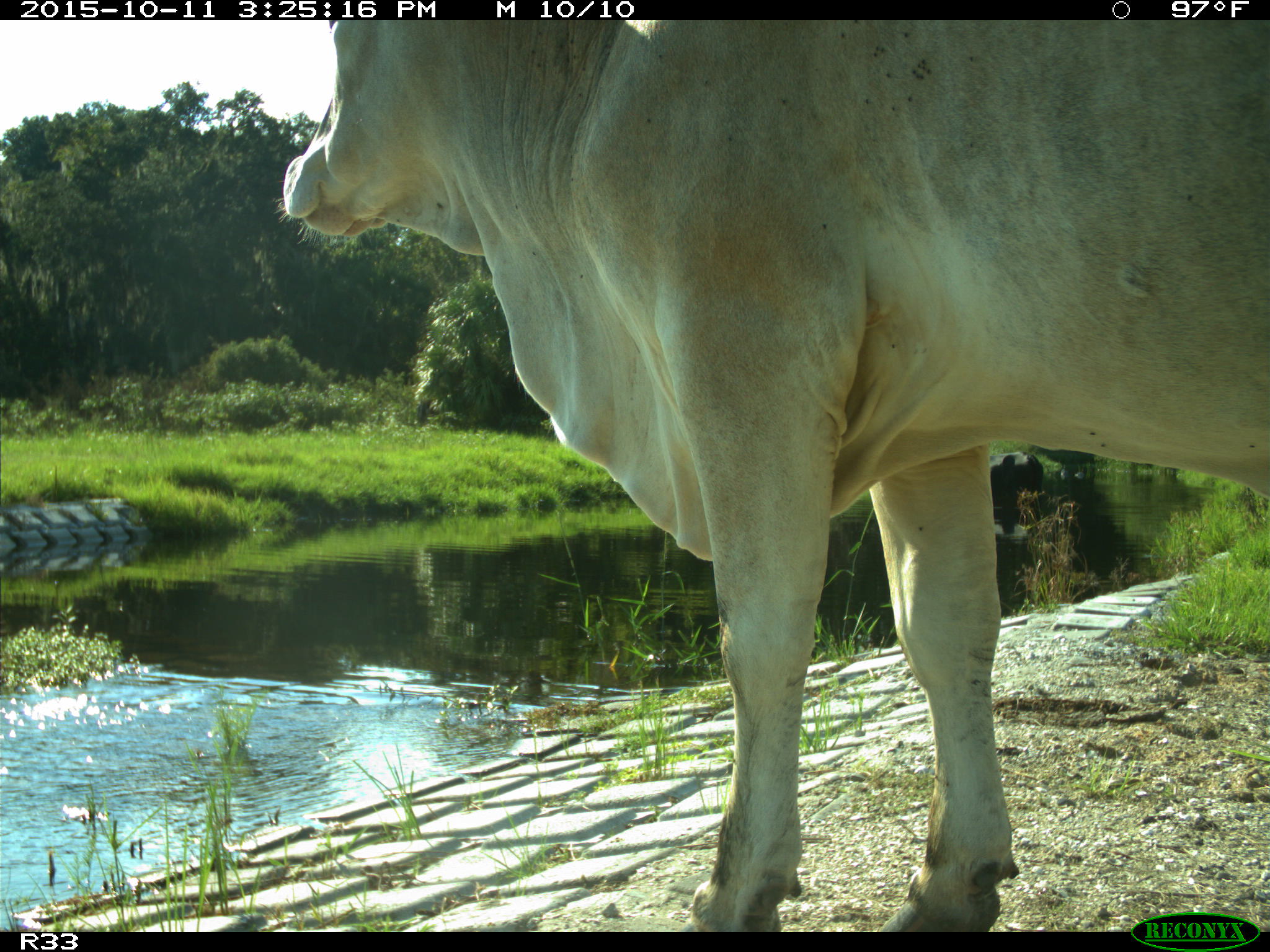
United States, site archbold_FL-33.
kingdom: Animalia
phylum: Chordata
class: Mammalia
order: Artiodactyla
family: Bovidae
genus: Bos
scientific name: Bos taurus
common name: domestic cow